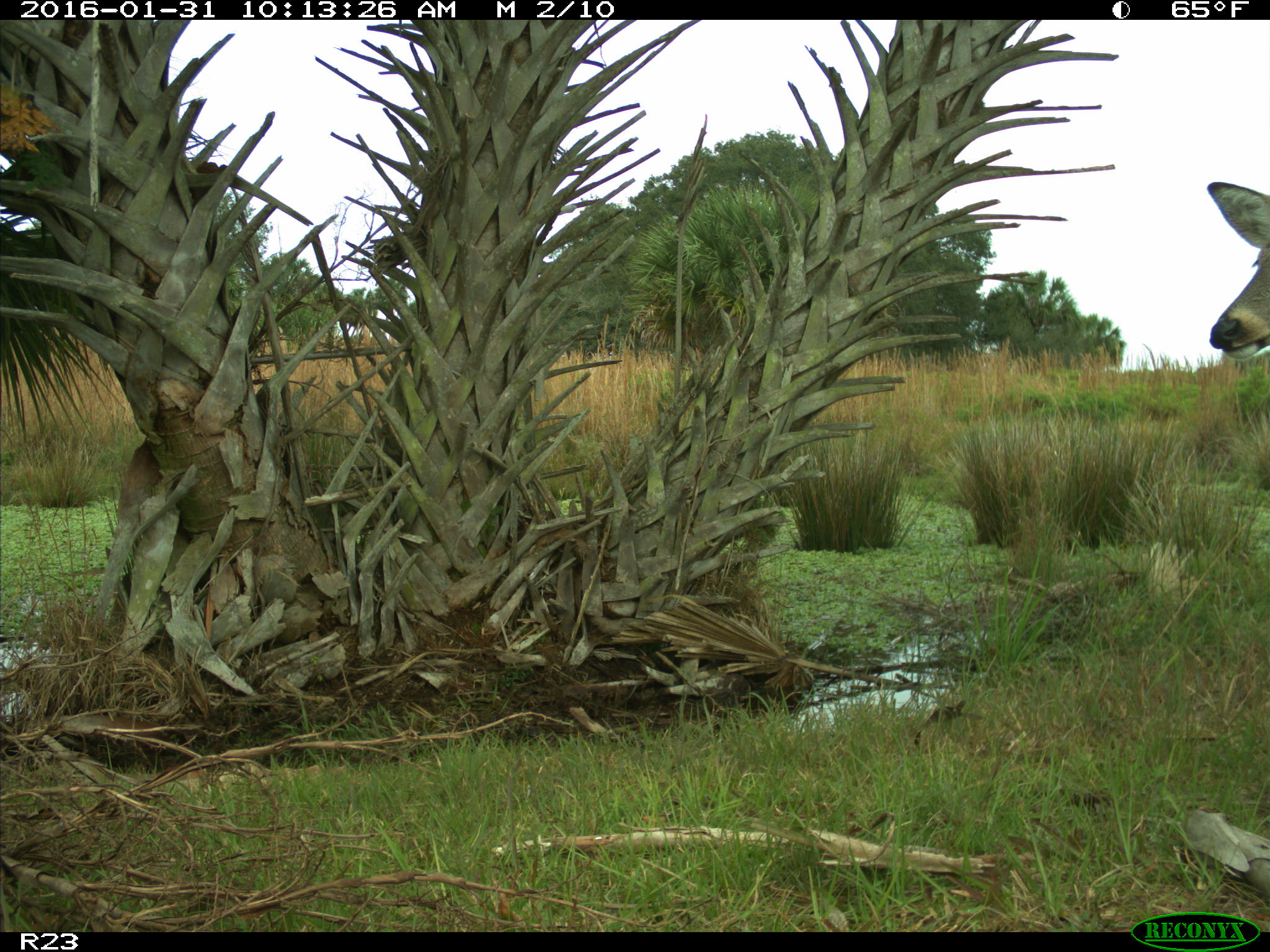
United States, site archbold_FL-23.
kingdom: Animalia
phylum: Chordata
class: Mammalia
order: Artiodactyla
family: Cervidae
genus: Odocoileus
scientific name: Odocoileus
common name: deer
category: unidentified deer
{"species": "unidentified deer (deer) (Odocoileus)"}